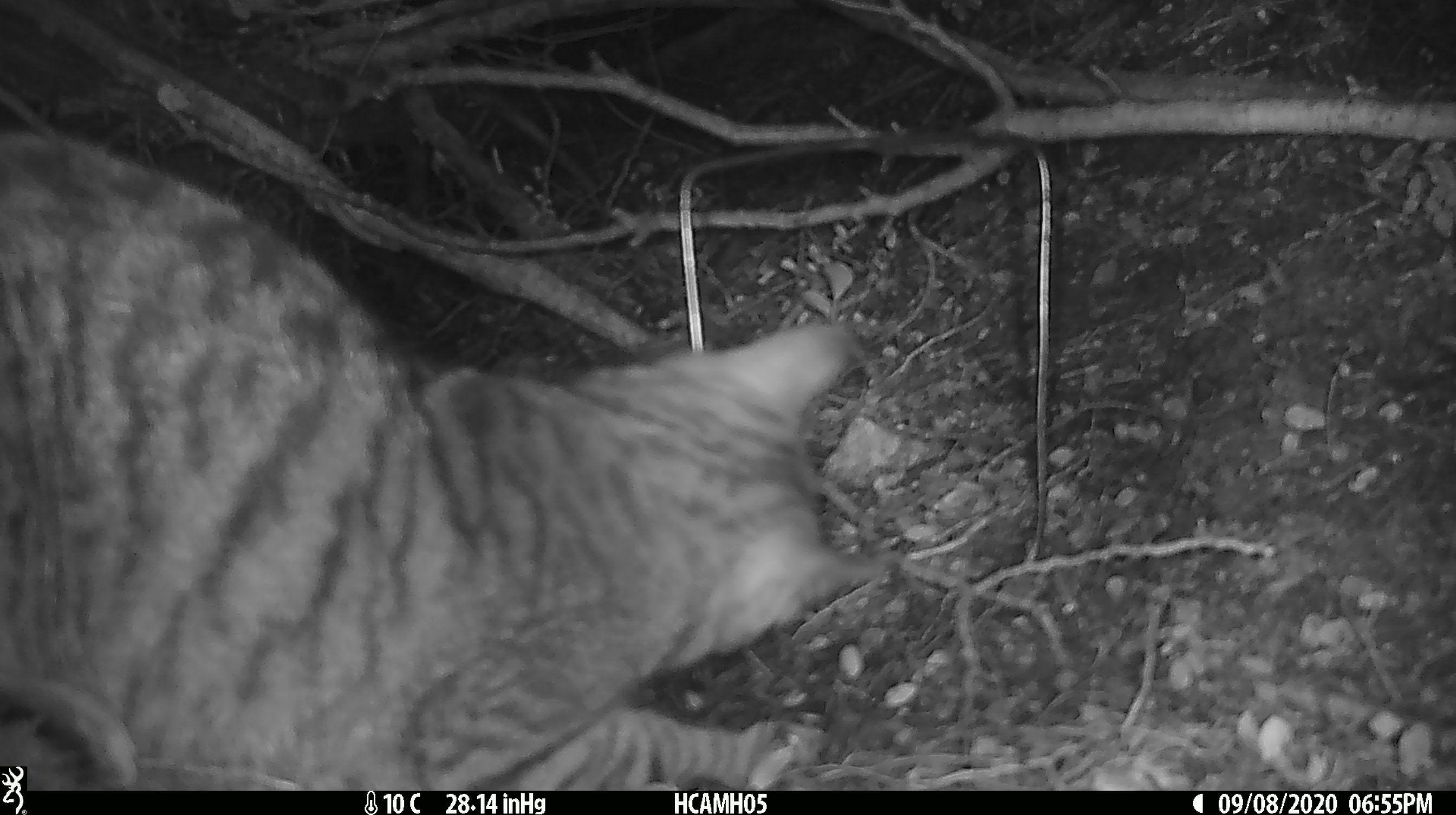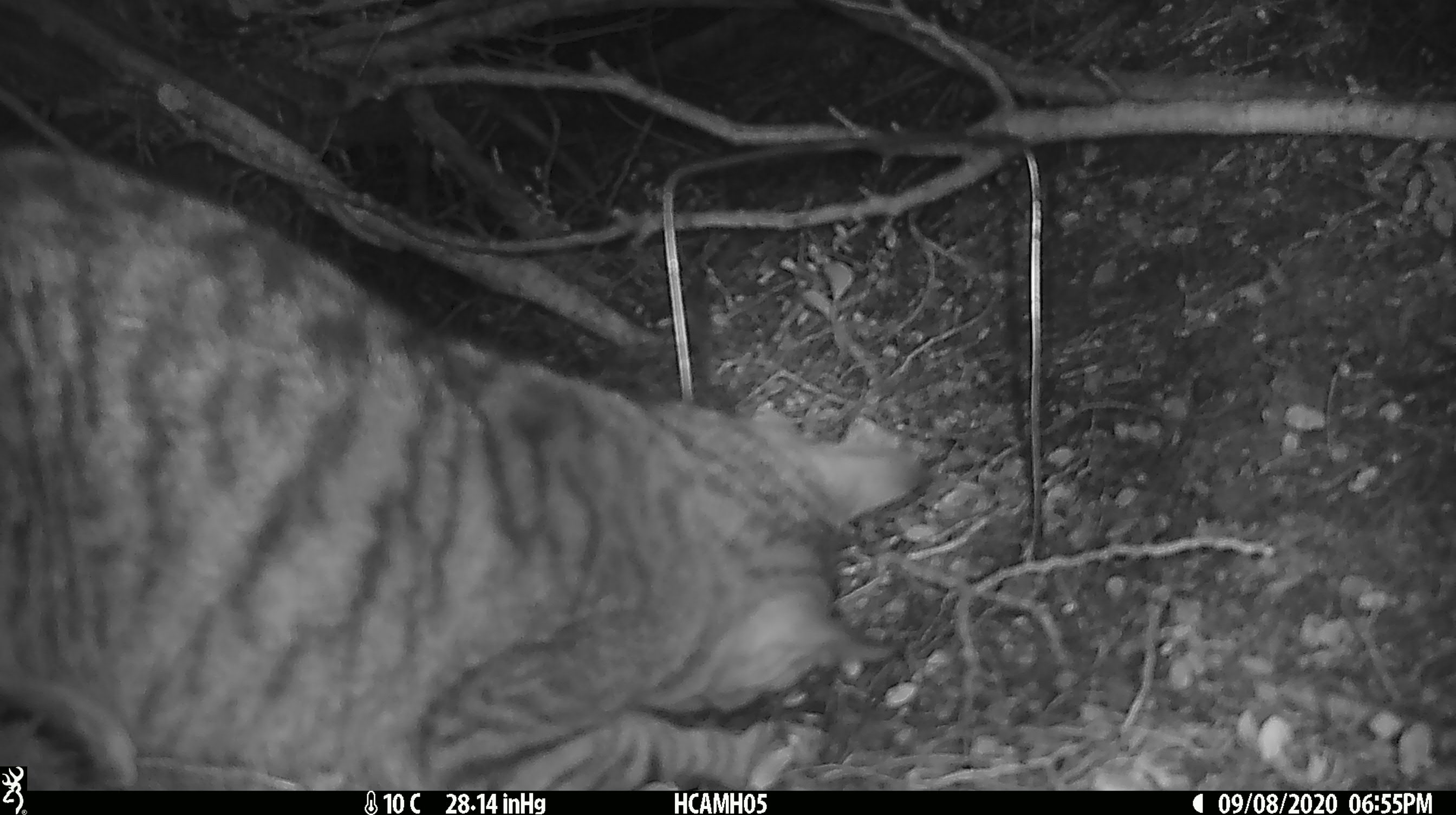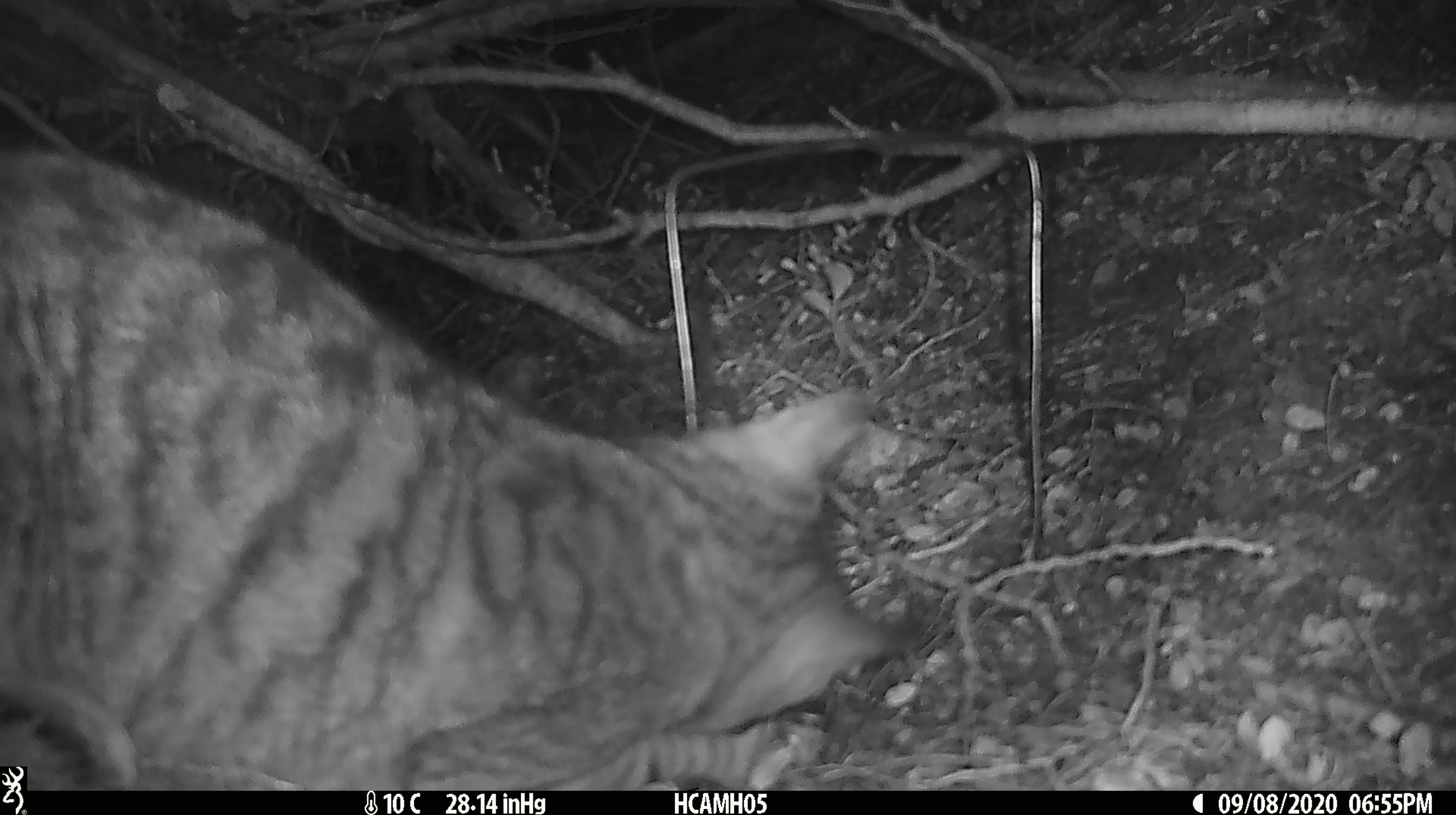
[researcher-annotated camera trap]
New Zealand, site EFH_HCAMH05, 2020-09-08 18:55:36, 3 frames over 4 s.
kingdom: Animalia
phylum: Chordata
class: Mammalia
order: Carnivora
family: Felidae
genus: Felis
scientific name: Felis catus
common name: domestic cat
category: cat